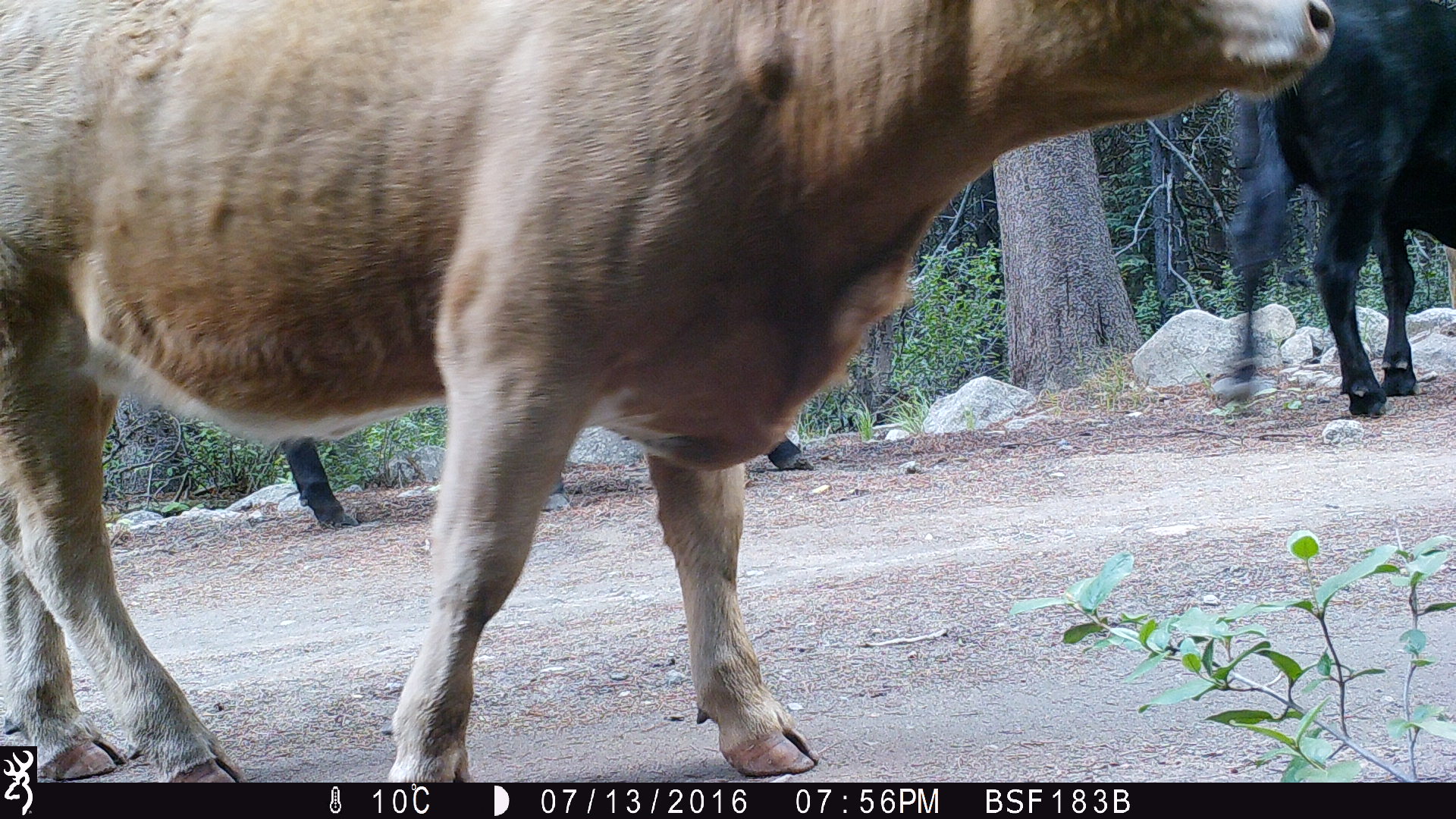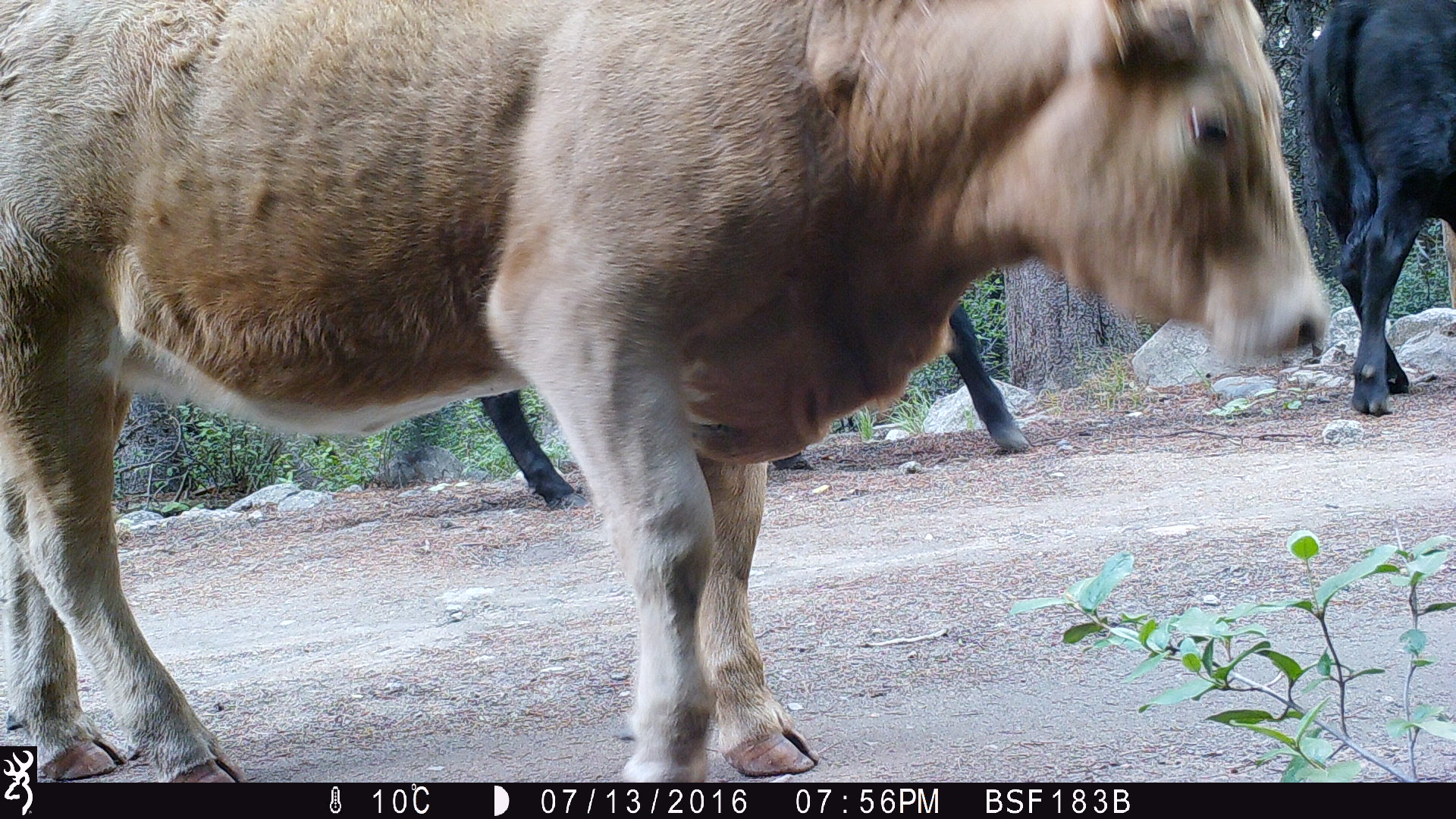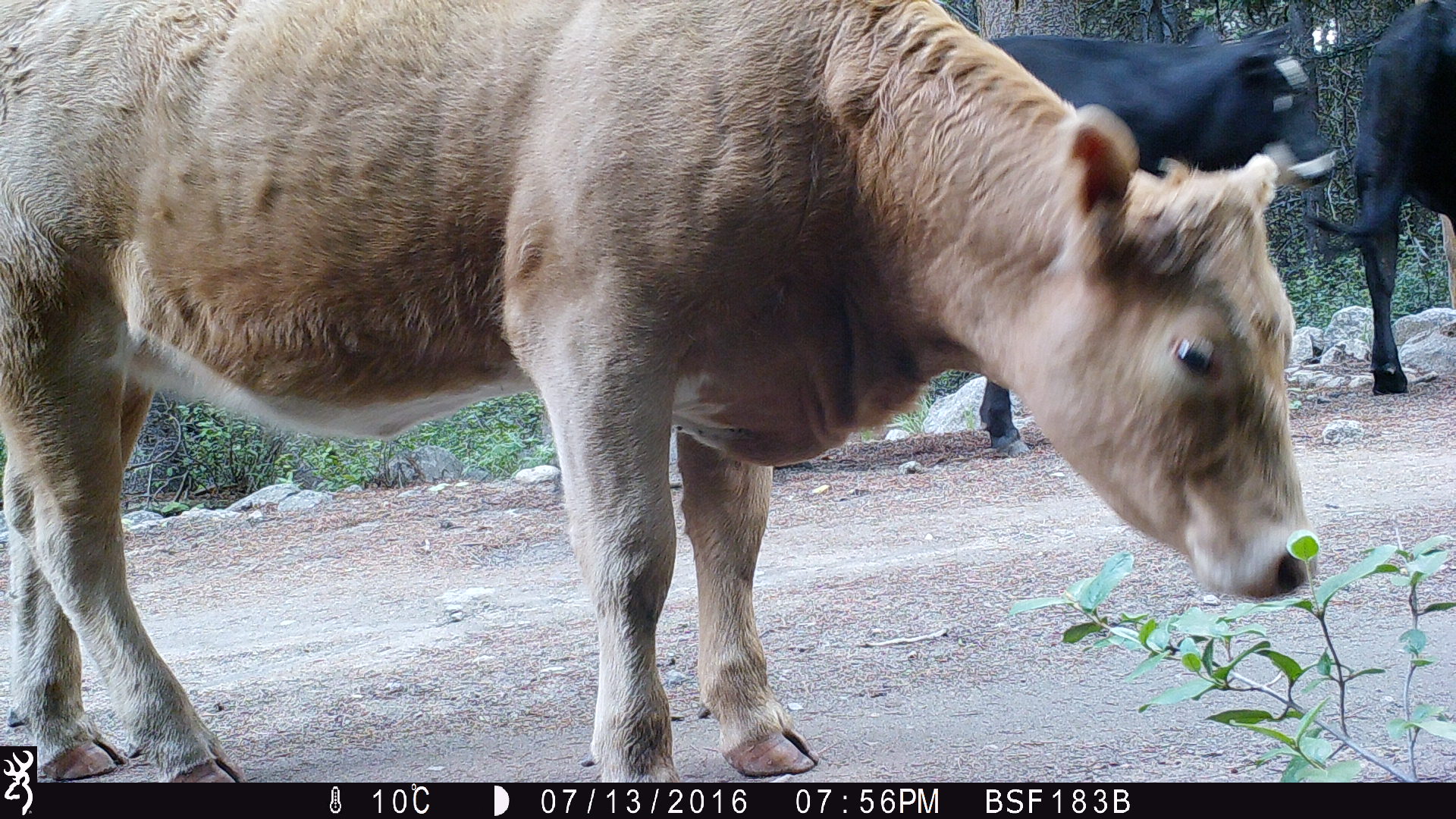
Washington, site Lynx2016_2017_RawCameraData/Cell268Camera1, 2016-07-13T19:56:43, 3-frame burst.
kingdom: Animalia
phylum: Chordata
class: Mammalia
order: Artiodactyla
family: Bovidae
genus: Bos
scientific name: Bos taurus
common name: domestic cattle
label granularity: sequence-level